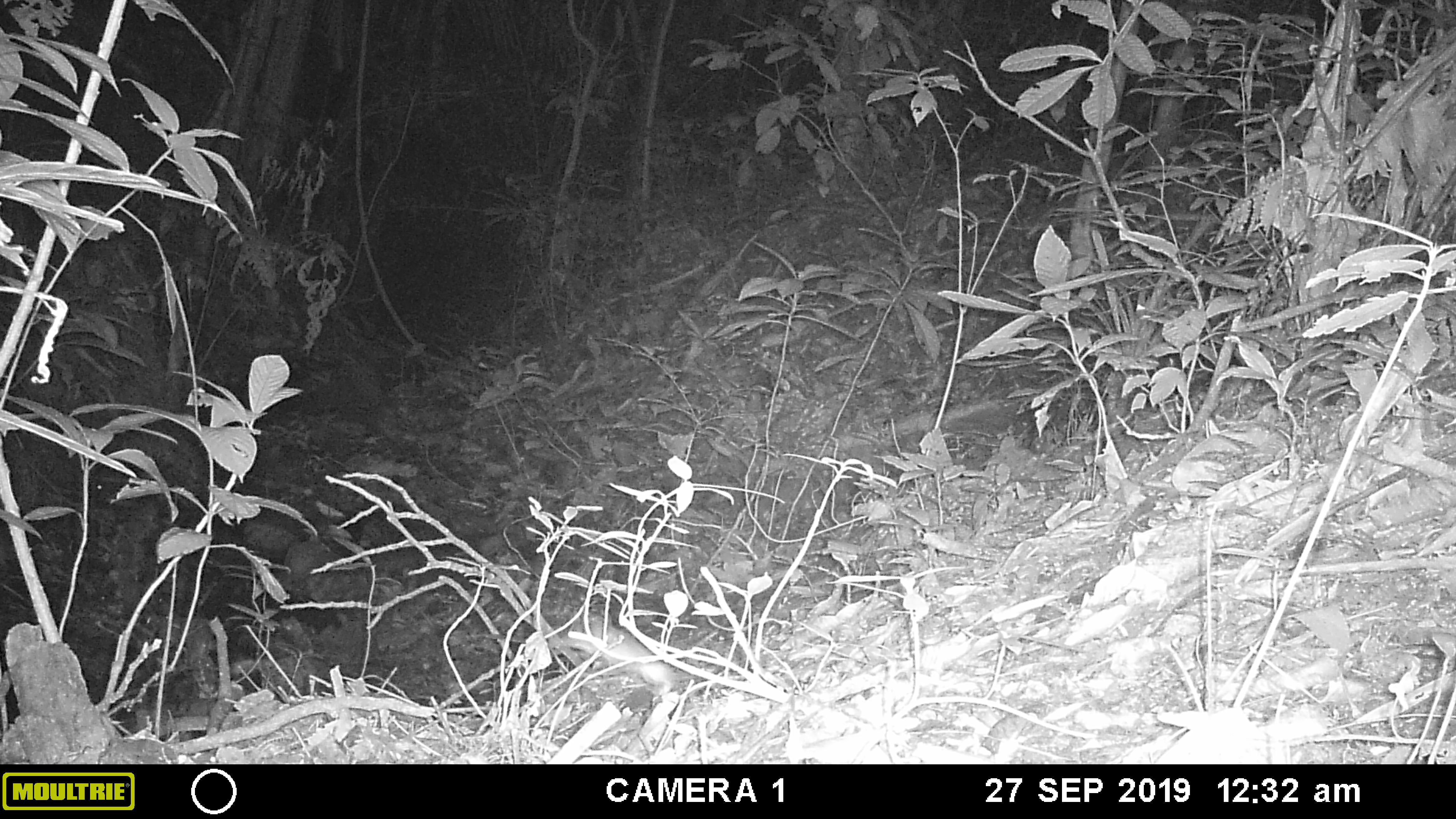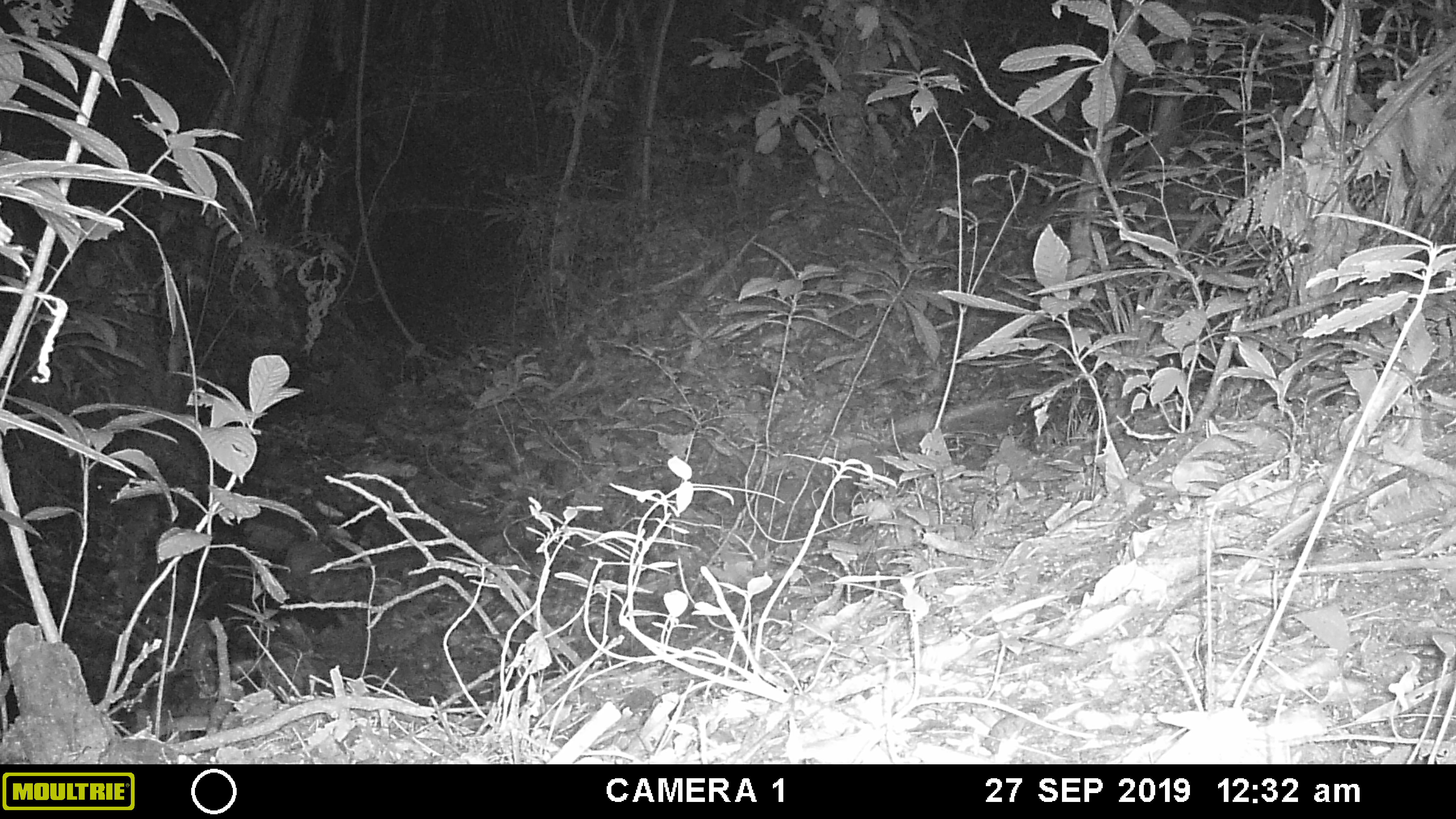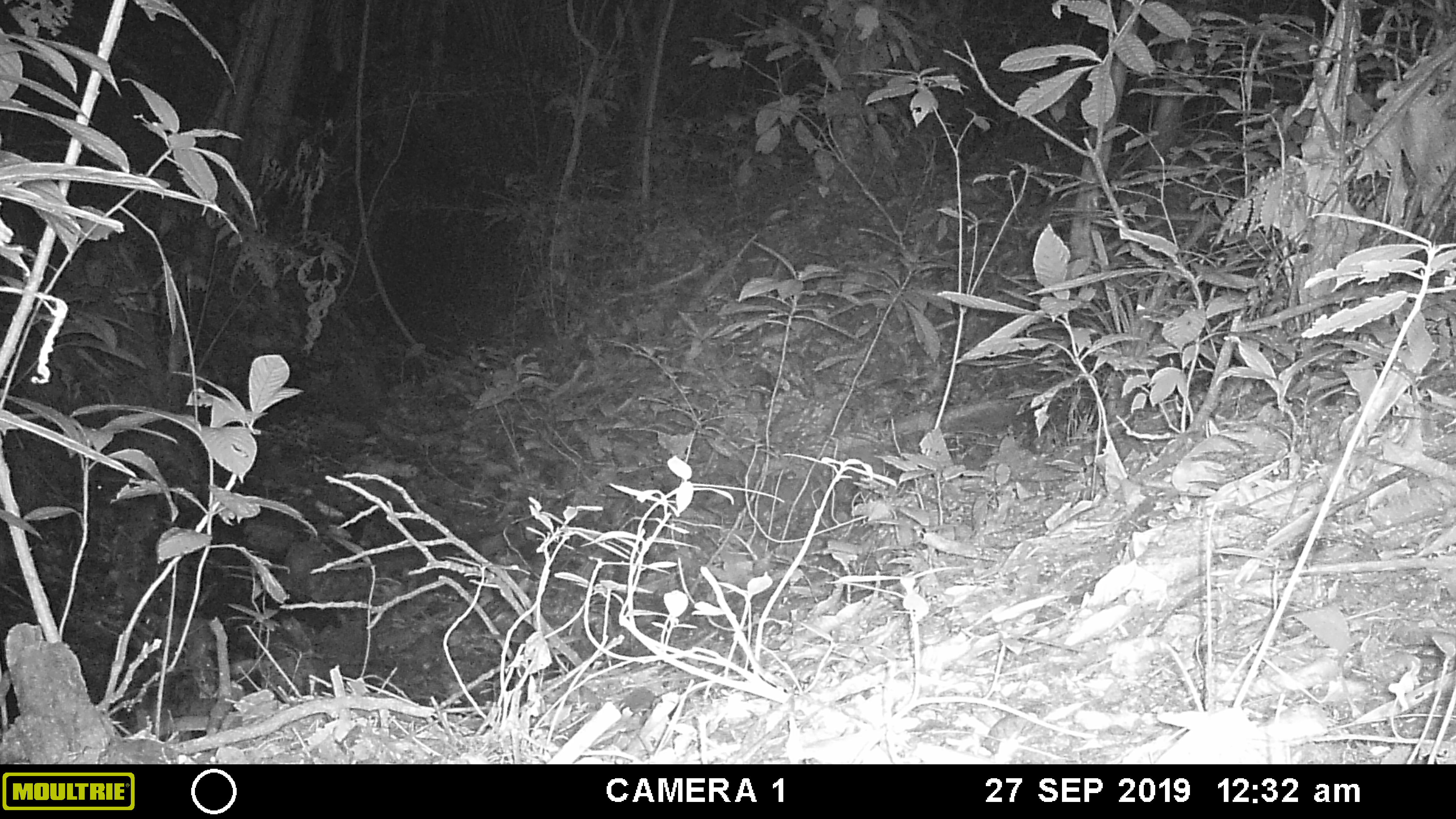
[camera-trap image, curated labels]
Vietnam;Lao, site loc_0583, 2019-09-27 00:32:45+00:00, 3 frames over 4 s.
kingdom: Animalia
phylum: Chordata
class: Mammalia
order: Rodentia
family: Muridae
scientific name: Muridae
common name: old-world mice and rats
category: unidentified murid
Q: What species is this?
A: Unidentified murid (old-world mice and rats) (Muridae).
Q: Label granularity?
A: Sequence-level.